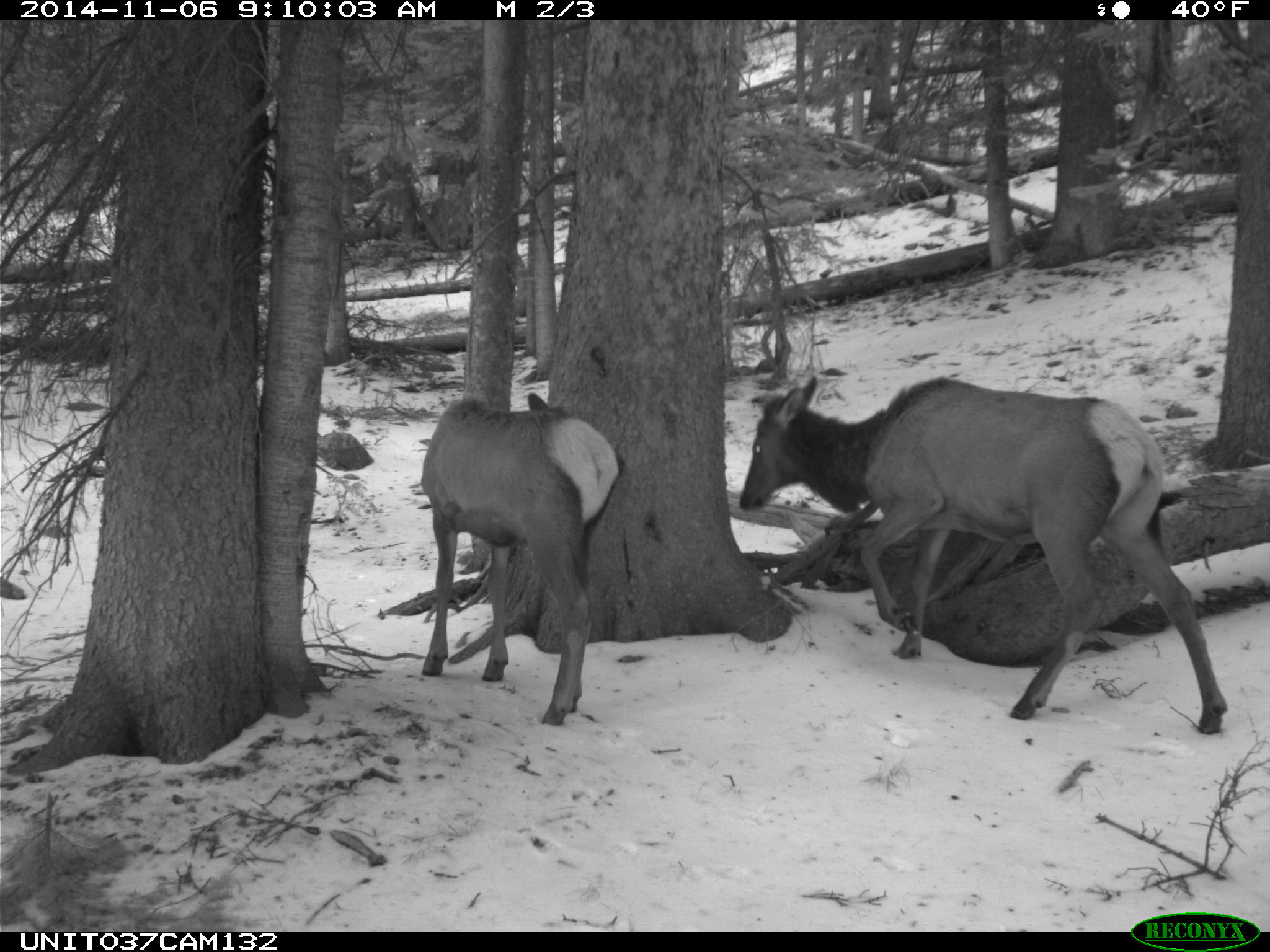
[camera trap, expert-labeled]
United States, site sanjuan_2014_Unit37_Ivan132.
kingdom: Animalia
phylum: Chordata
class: Mammalia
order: Artiodactyla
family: Cervidae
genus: Cervus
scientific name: Cervus elaphus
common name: red deer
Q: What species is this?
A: Cervus elaphus (red deer).